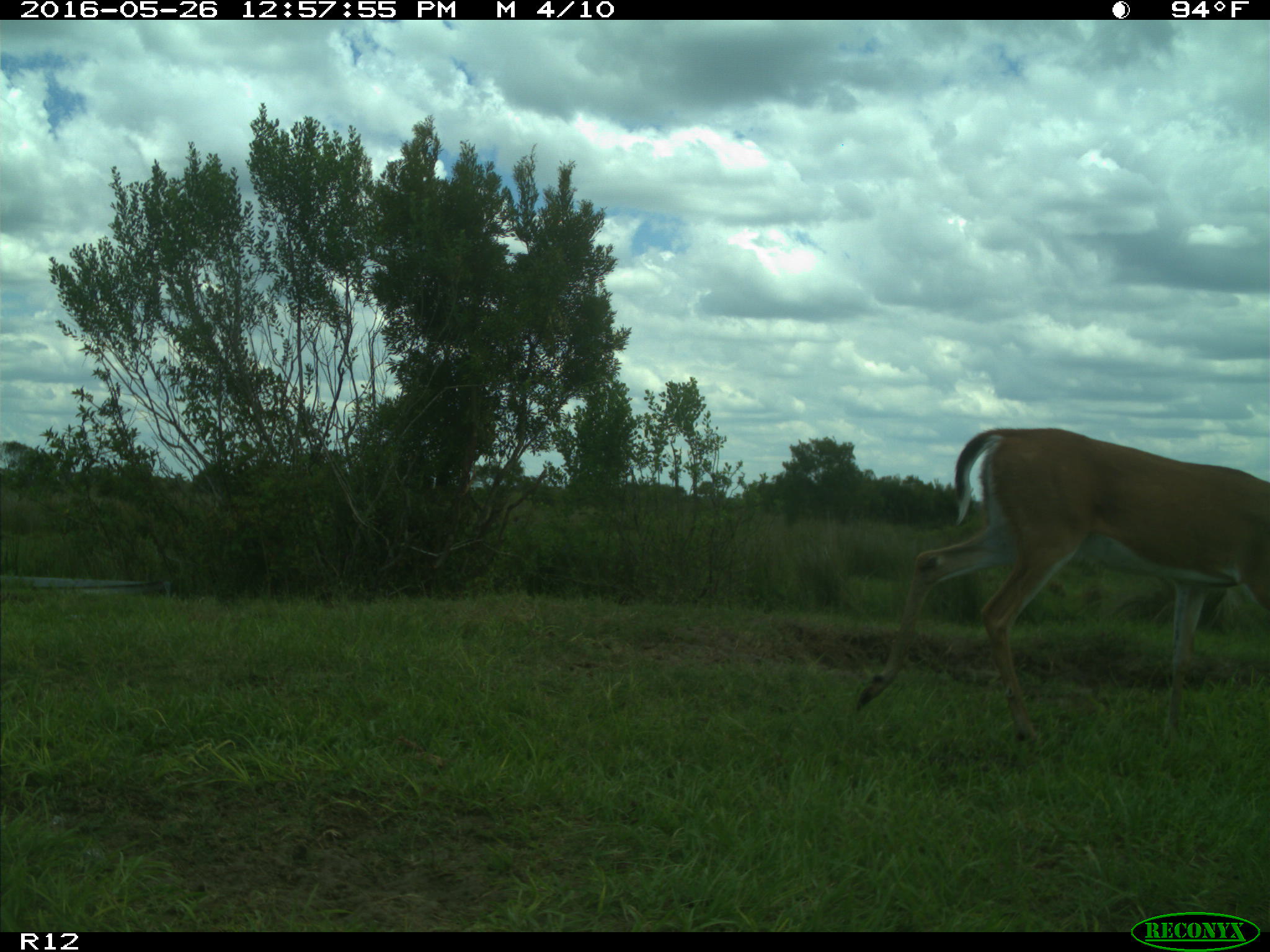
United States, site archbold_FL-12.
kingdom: Animalia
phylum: Chordata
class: Mammalia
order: Artiodactyla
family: Cervidae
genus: Odocoileus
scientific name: Odocoileus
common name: deer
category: unidentified deer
Unidentified deer (deer) (Odocoileus).